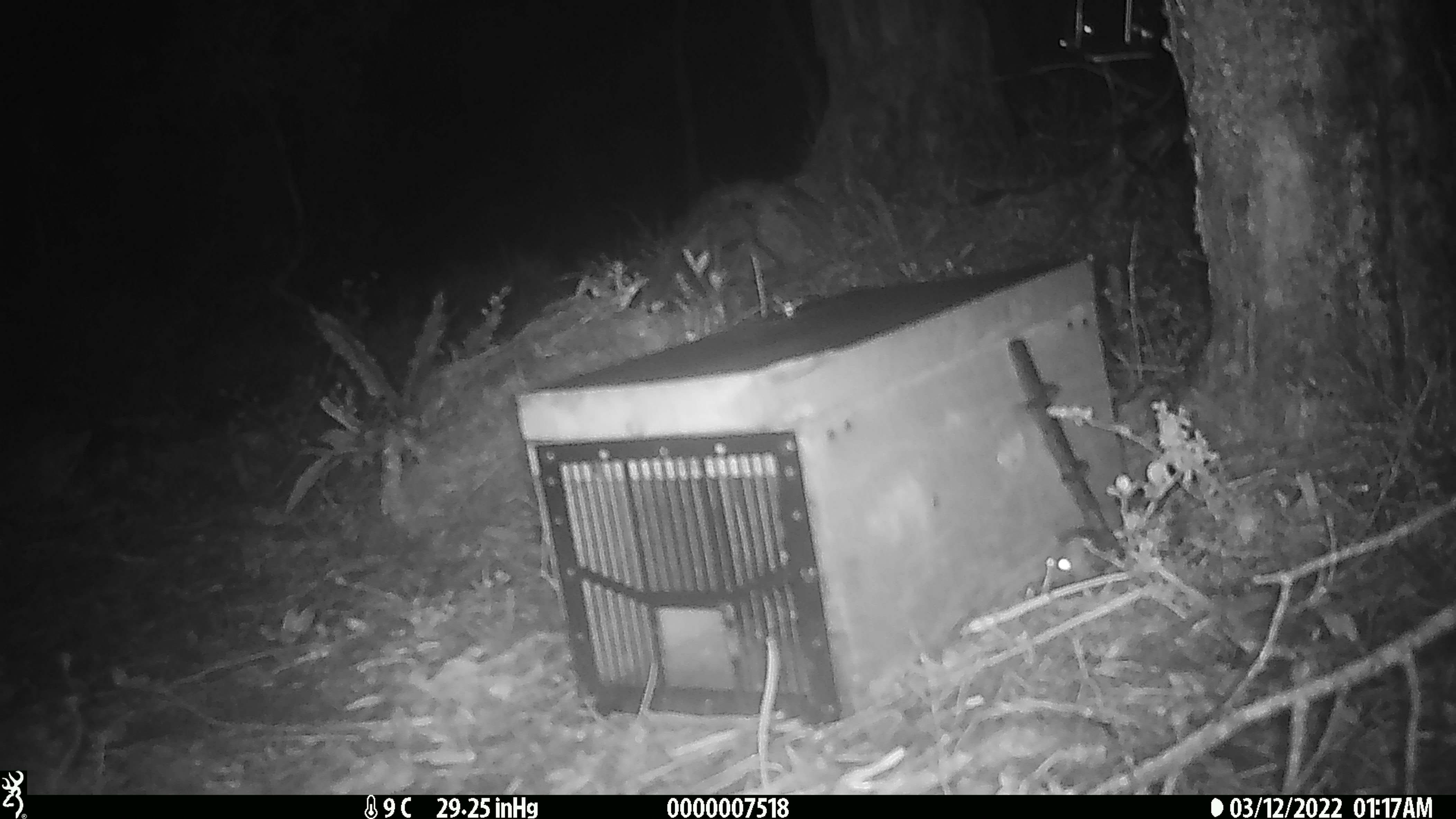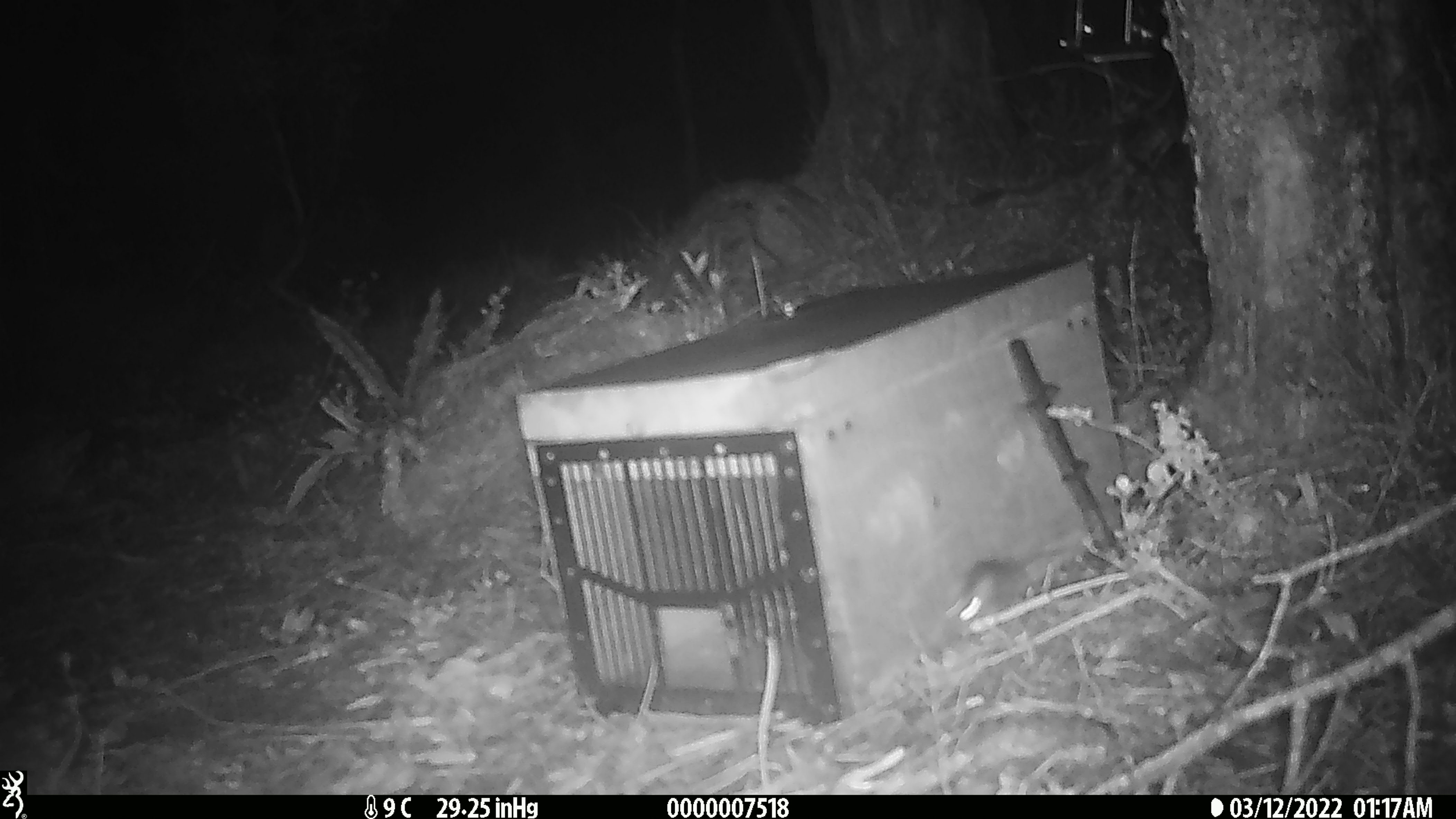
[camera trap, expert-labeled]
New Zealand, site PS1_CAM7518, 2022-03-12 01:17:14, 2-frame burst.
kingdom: Animalia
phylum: Chordata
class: Mammalia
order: Rodentia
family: Muridae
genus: Mus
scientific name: Mus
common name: mouse